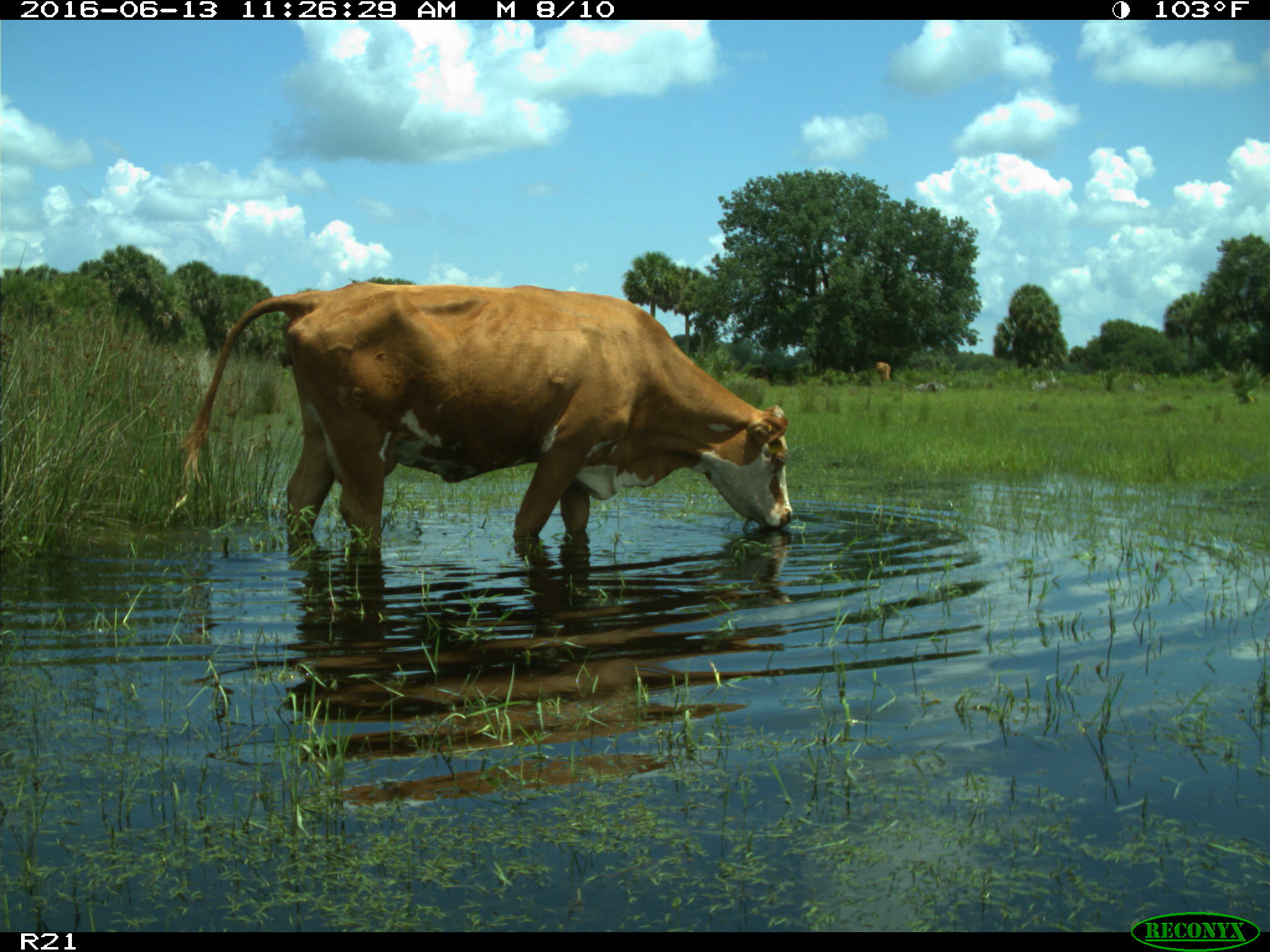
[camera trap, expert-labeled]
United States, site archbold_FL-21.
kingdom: Animalia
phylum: Chordata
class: Mammalia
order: Artiodactyla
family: Bovidae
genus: Bos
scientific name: Bos taurus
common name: domestic cow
Bos taurus (domestic cow).